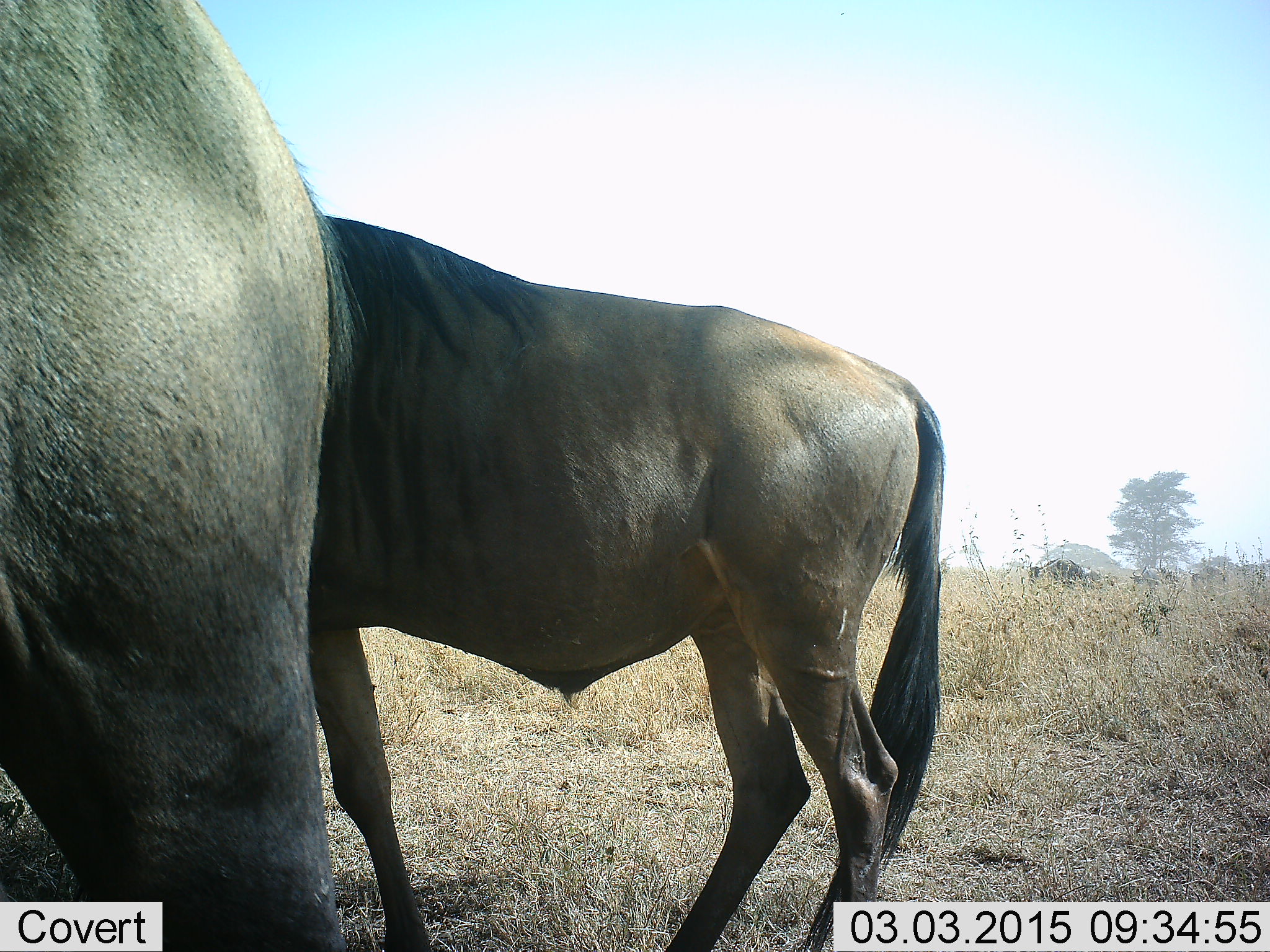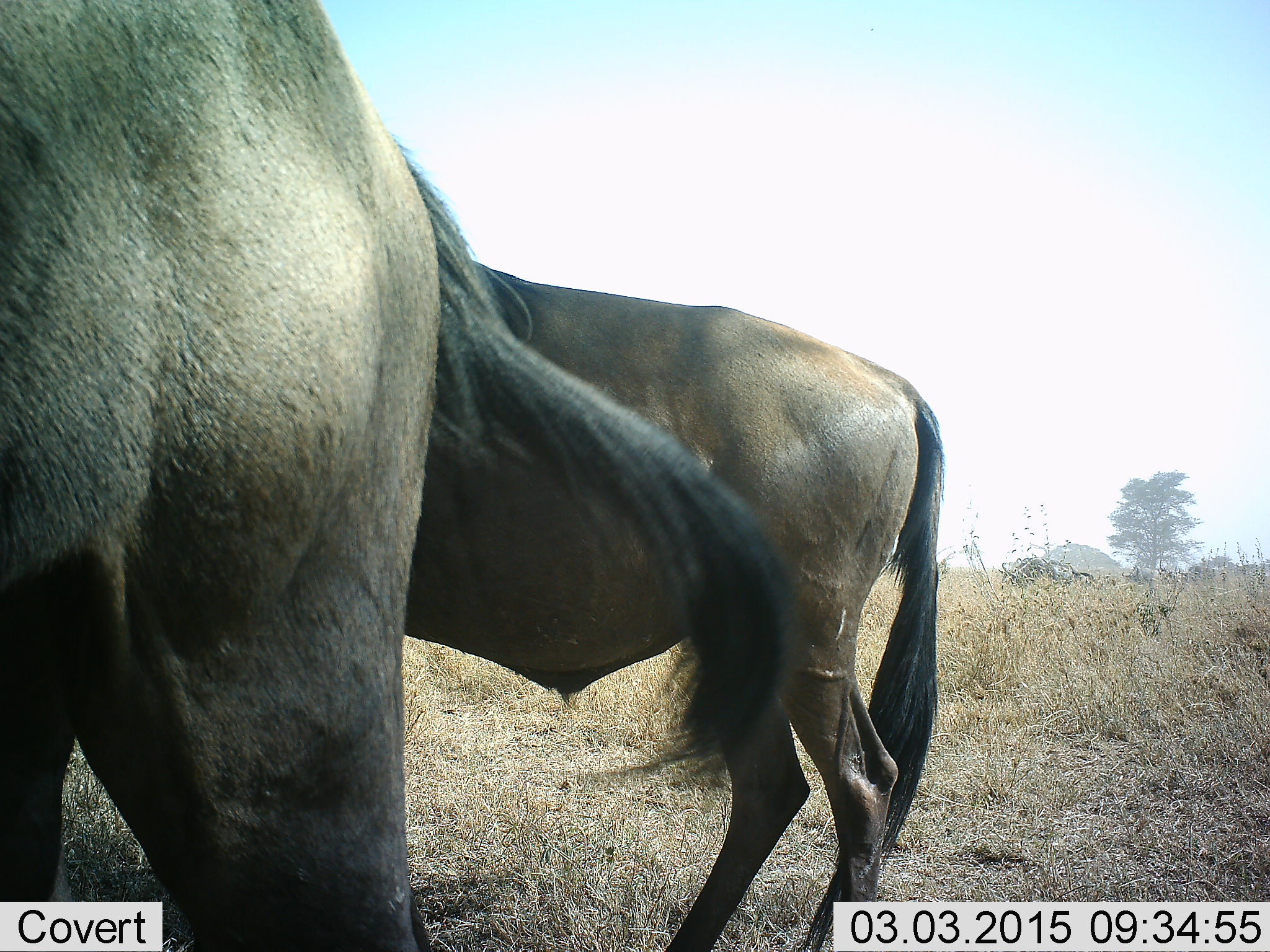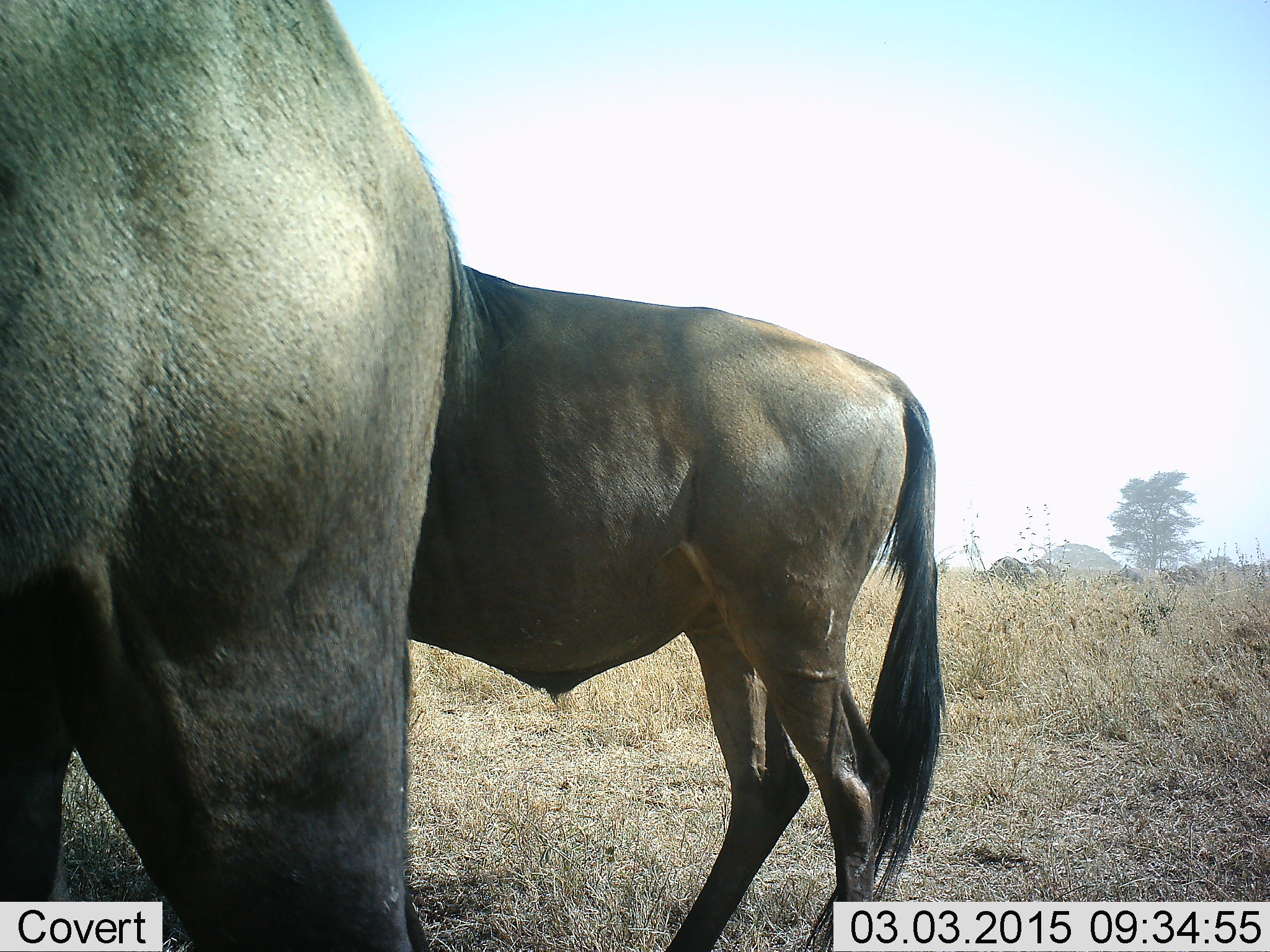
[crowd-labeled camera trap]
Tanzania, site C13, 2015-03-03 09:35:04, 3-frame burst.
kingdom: Animalia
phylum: Chordata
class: Mammalia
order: Artiodactyla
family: Bovidae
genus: Connochaetes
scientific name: Connochaetes taurinus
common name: blue wildebeest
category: wildebeest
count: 5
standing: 100%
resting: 0%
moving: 60%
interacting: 0%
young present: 0%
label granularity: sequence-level